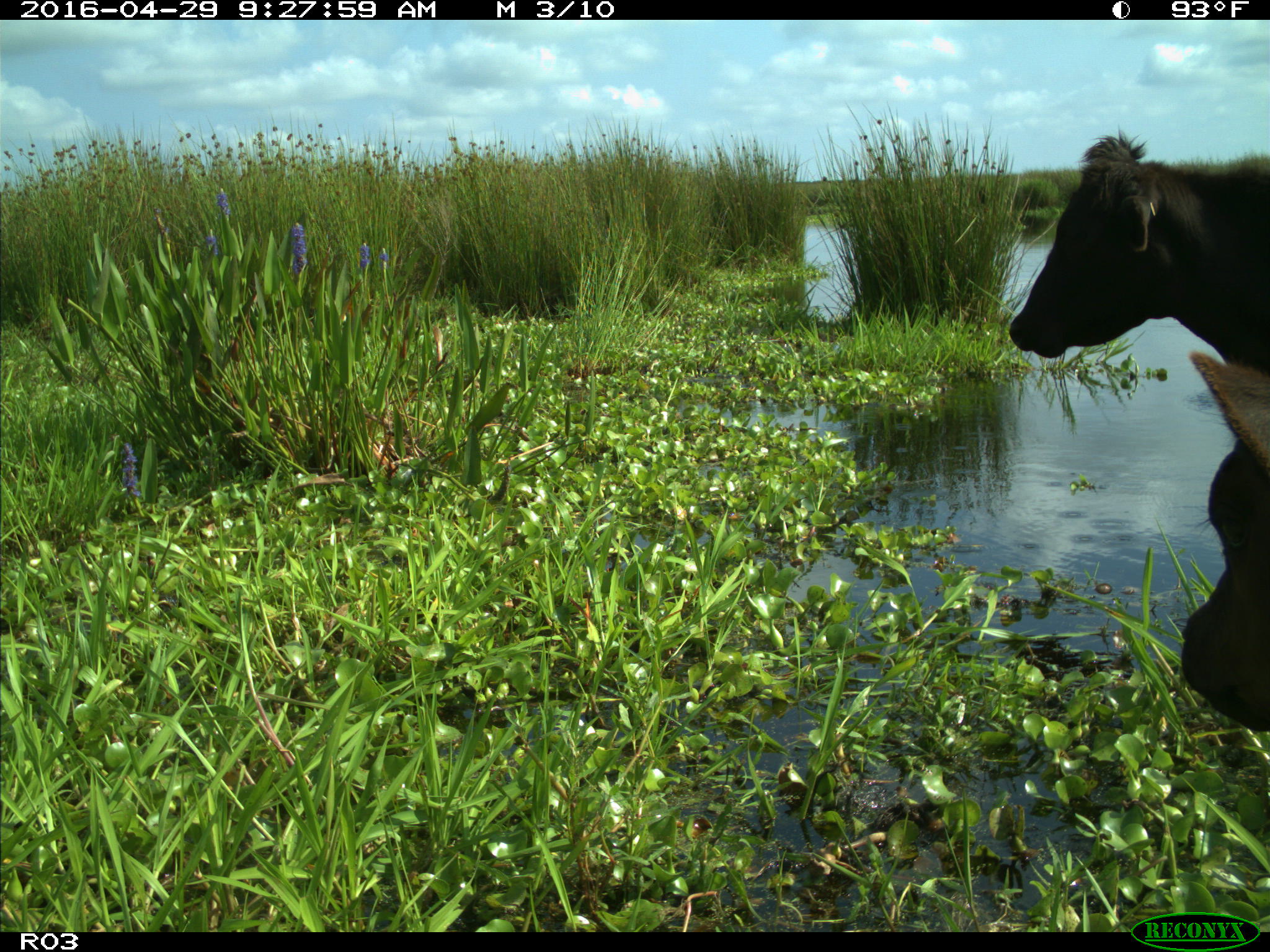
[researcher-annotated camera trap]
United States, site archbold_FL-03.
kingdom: Animalia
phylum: Chordata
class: Mammalia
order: Artiodactyla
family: Bovidae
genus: Bos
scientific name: Bos taurus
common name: domestic cow